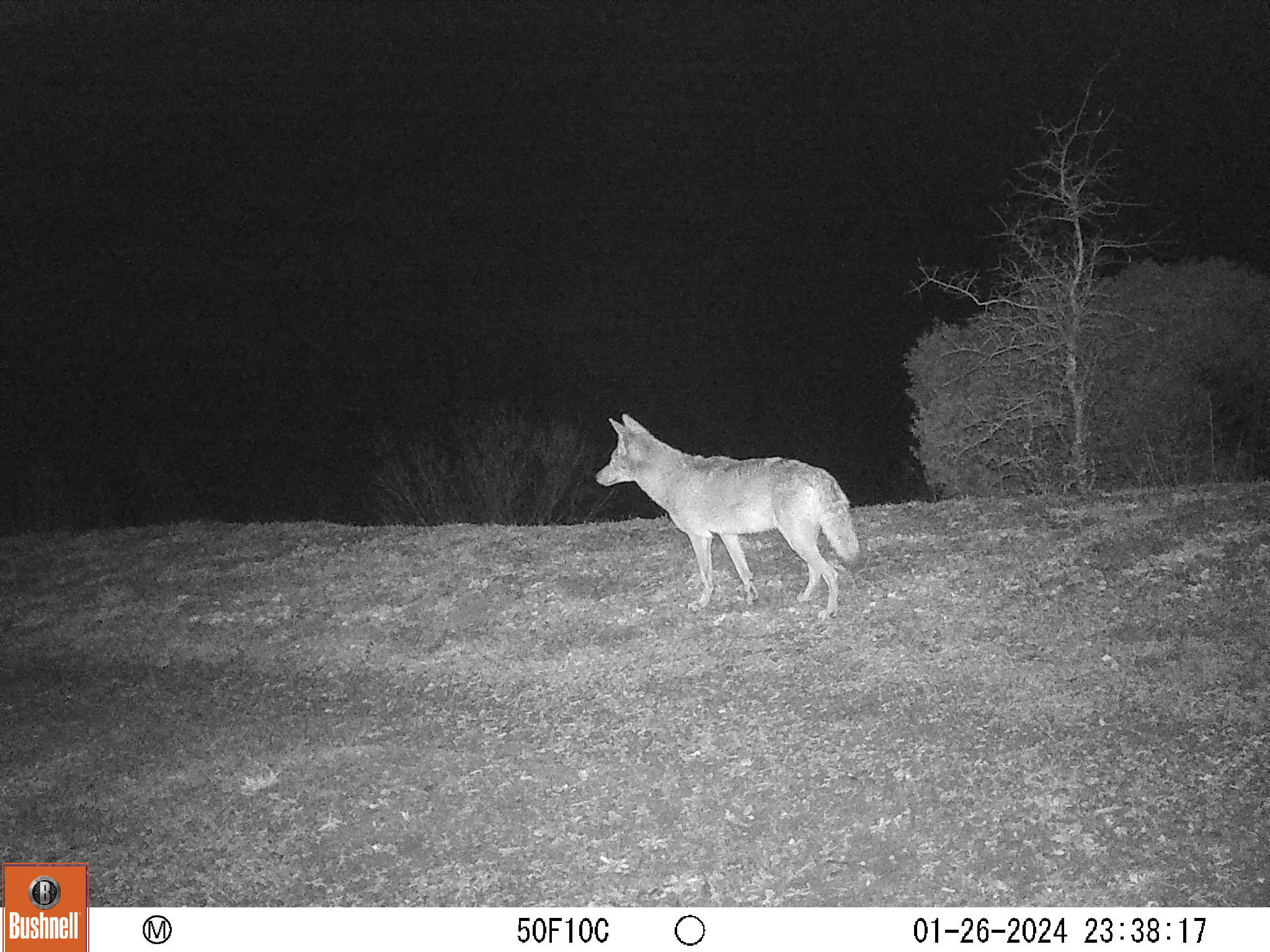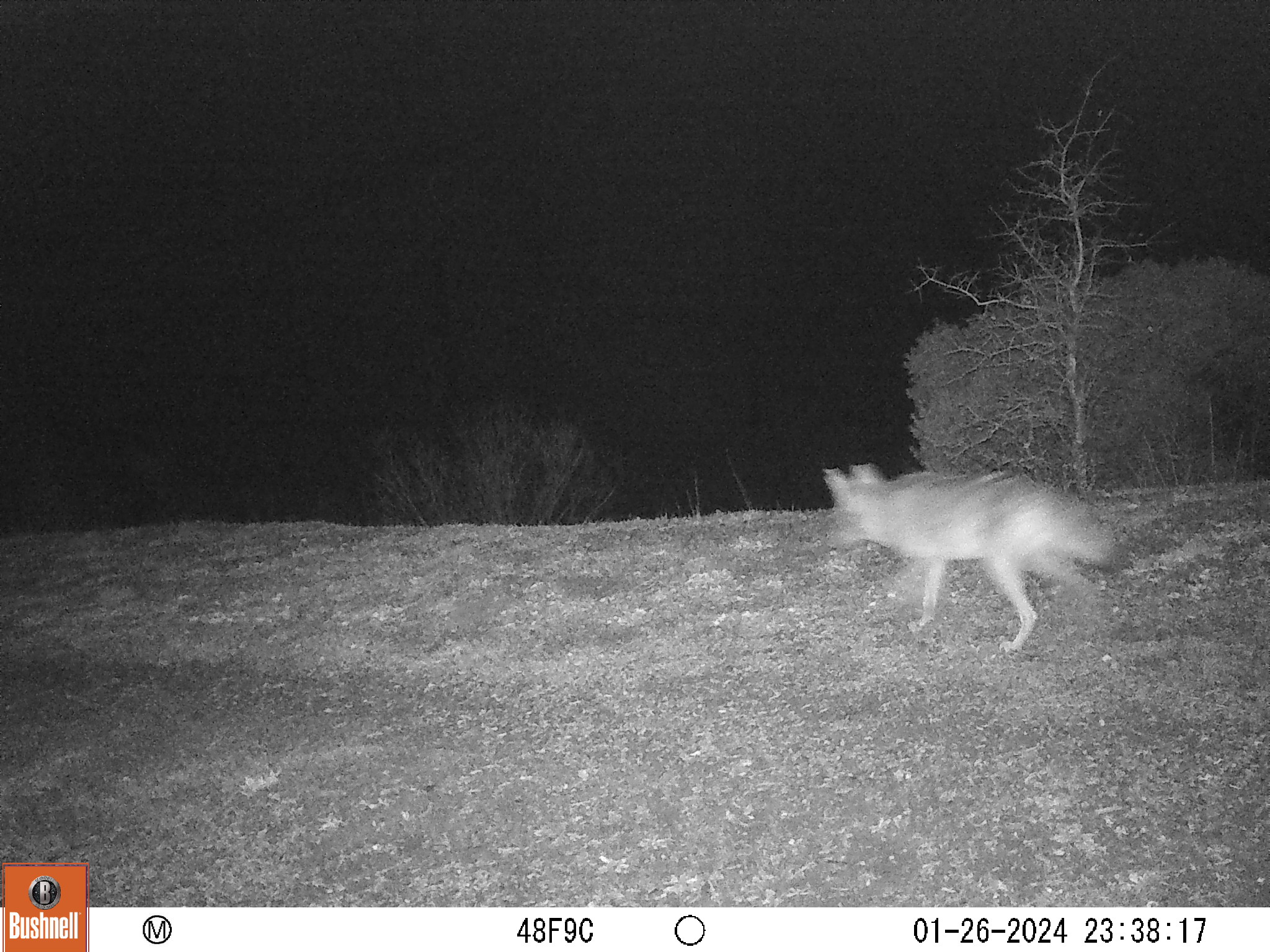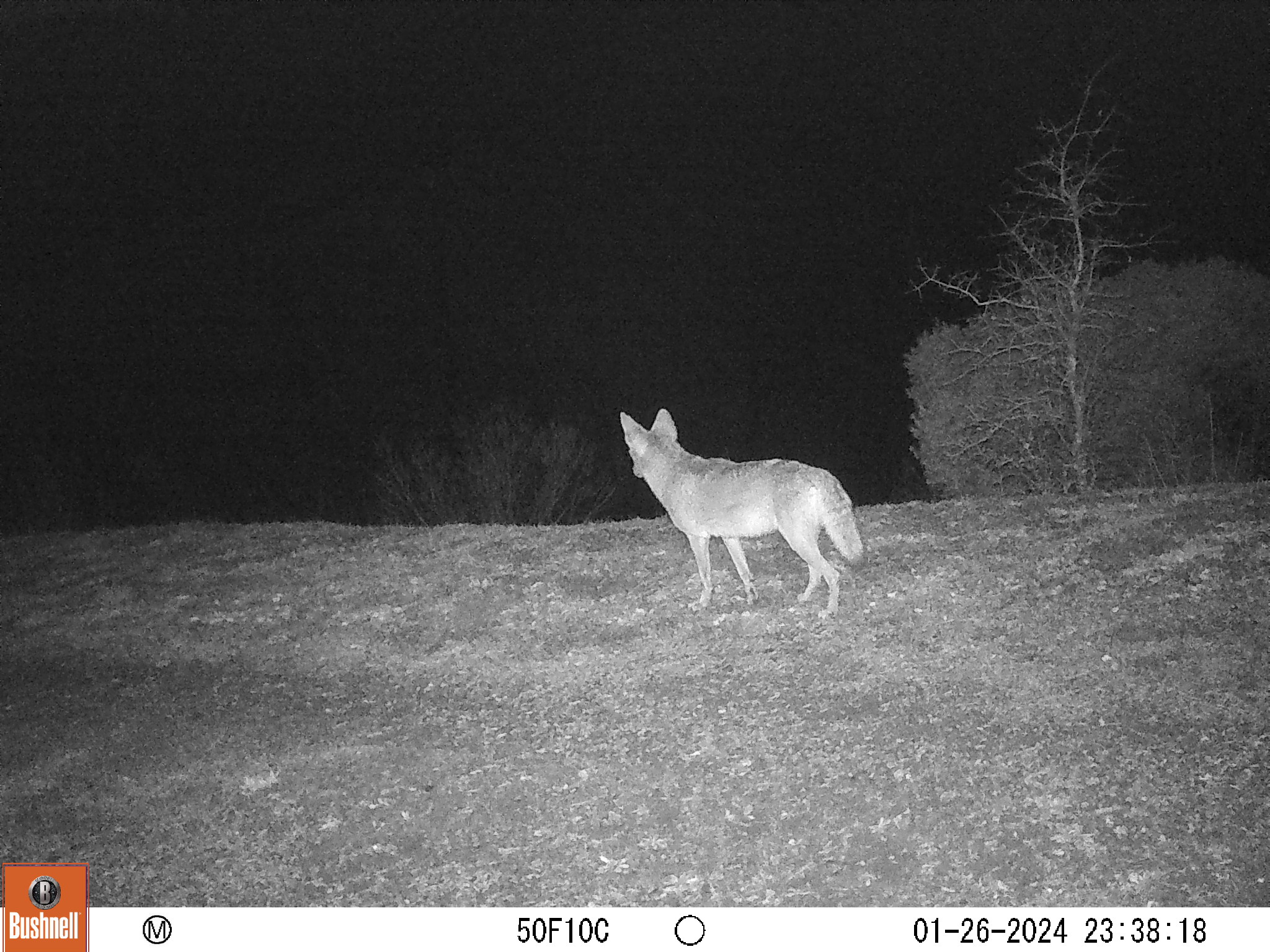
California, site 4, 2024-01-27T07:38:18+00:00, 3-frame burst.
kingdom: Animalia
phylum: Chordata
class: Mammalia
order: Carnivora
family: Canidae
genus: Canis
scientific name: Canis latrans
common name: coyote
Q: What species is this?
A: Coyote (Canis latrans).